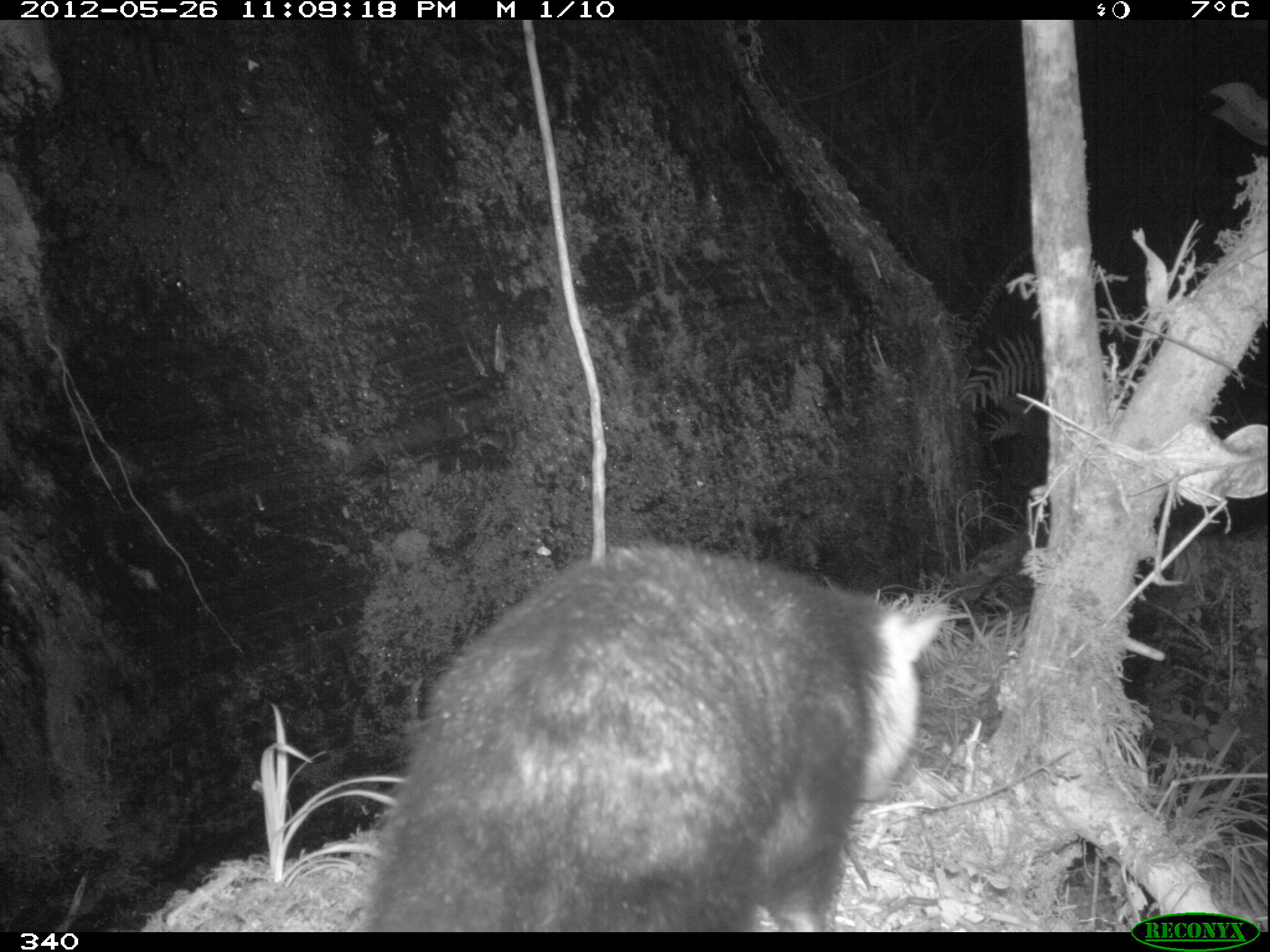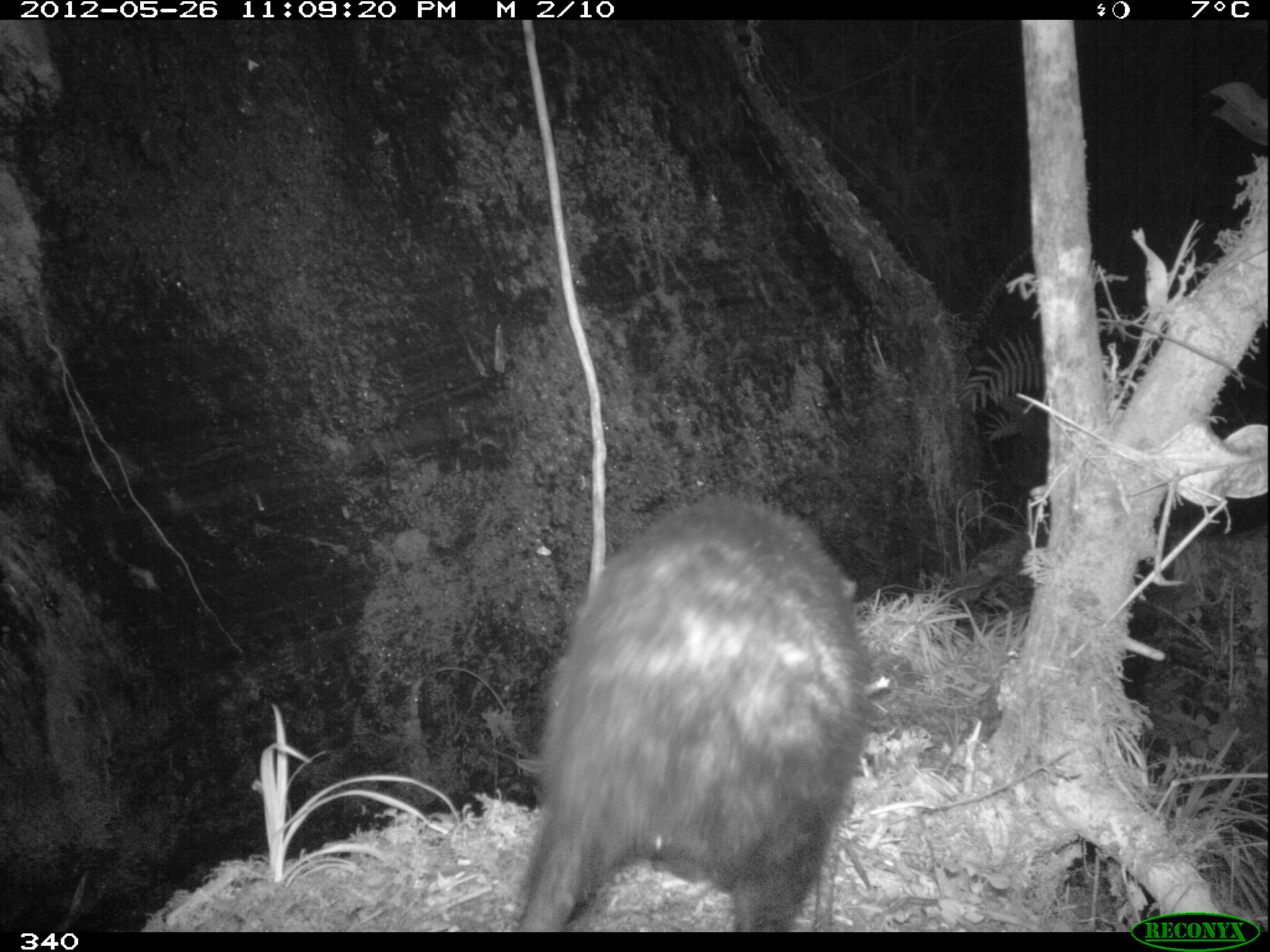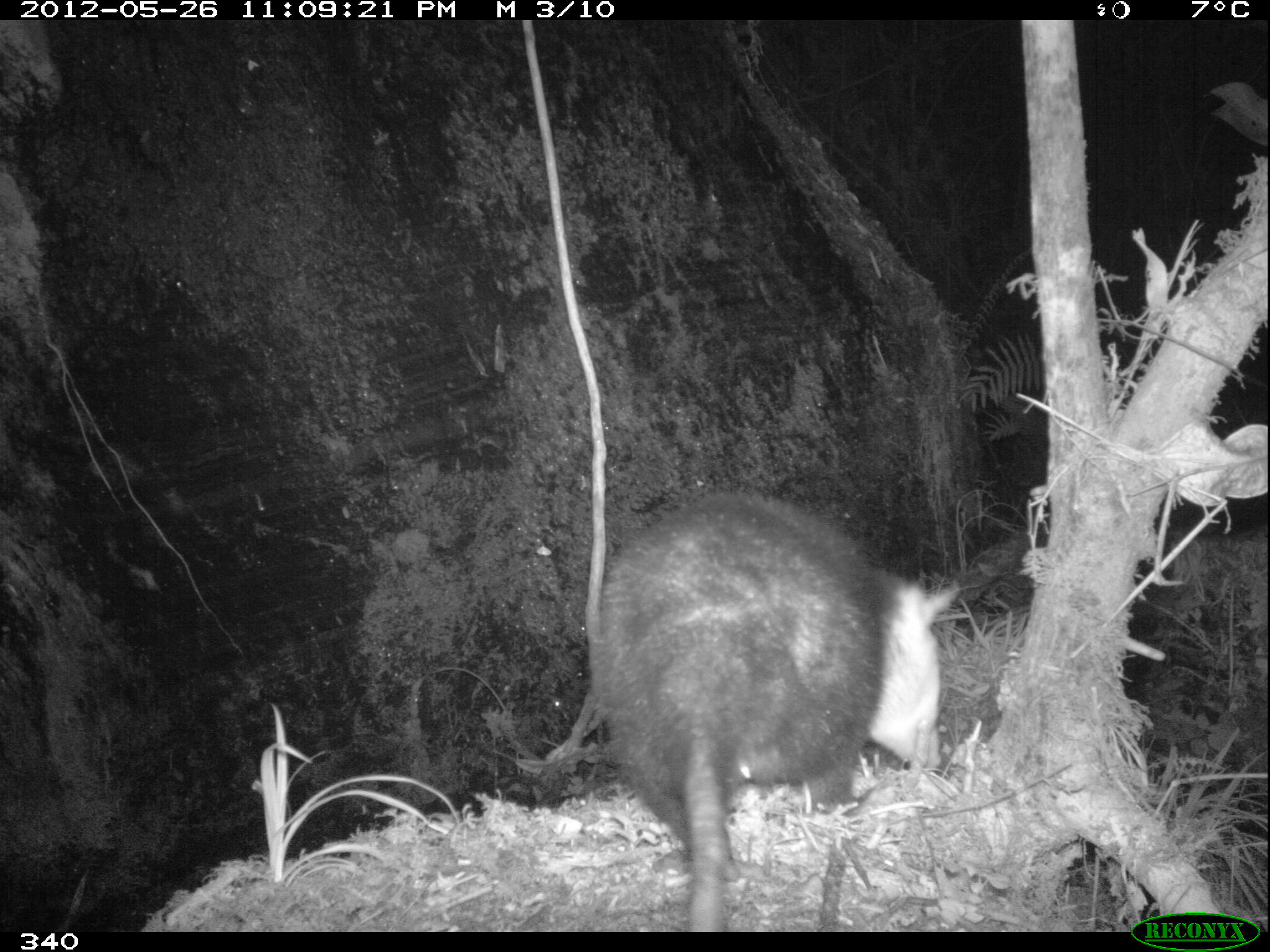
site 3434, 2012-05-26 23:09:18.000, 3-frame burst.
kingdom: Animalia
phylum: Chordata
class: Mammalia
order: Didelphimorphia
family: Didelphidae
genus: Didelphis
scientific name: Didelphis pernigra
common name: andean white-eared opossum